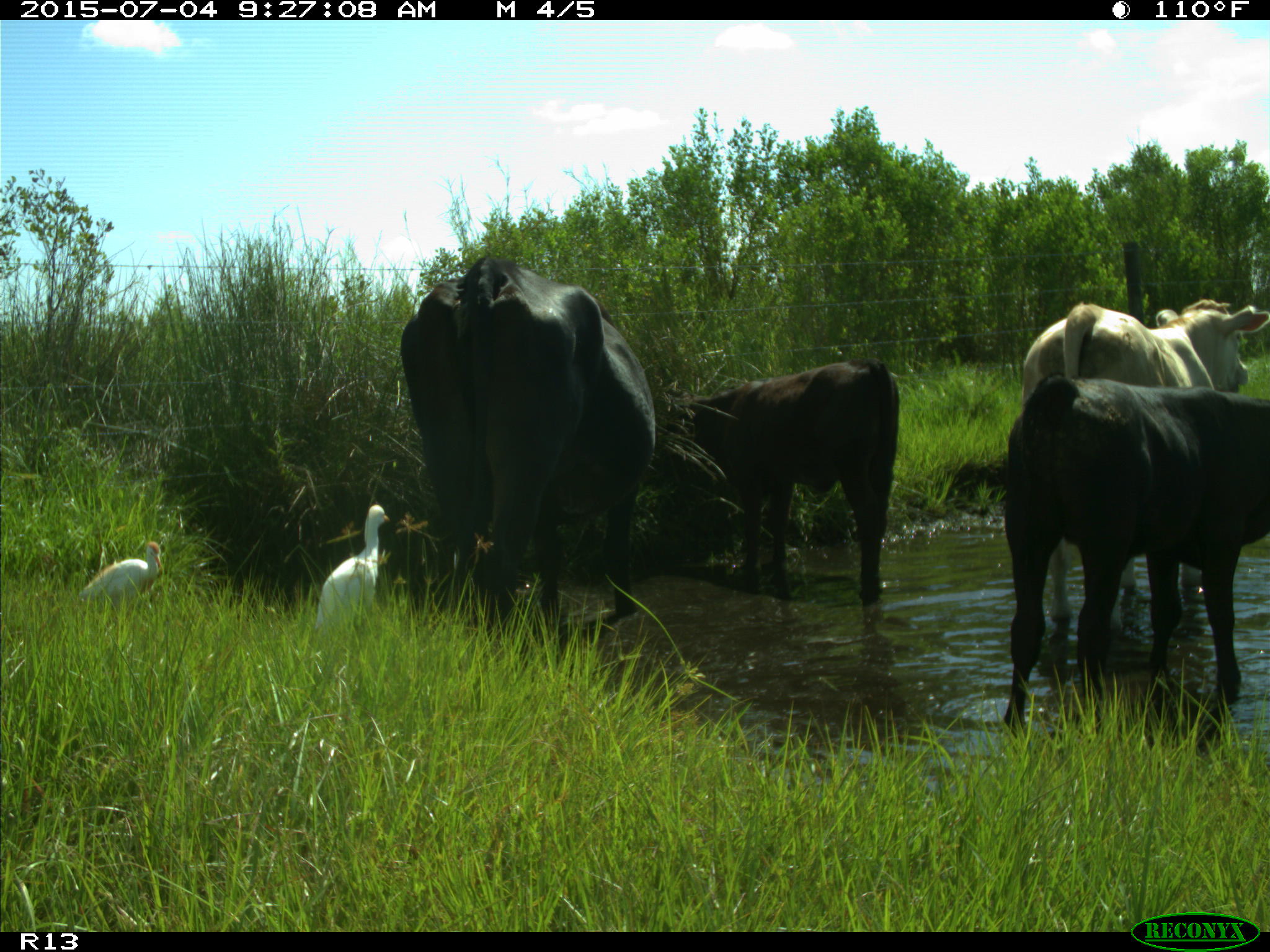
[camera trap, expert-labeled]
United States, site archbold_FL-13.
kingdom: Animalia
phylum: Chordata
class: Mammalia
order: Artiodactyla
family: Bovidae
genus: Bos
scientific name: Bos taurus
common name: domestic cow